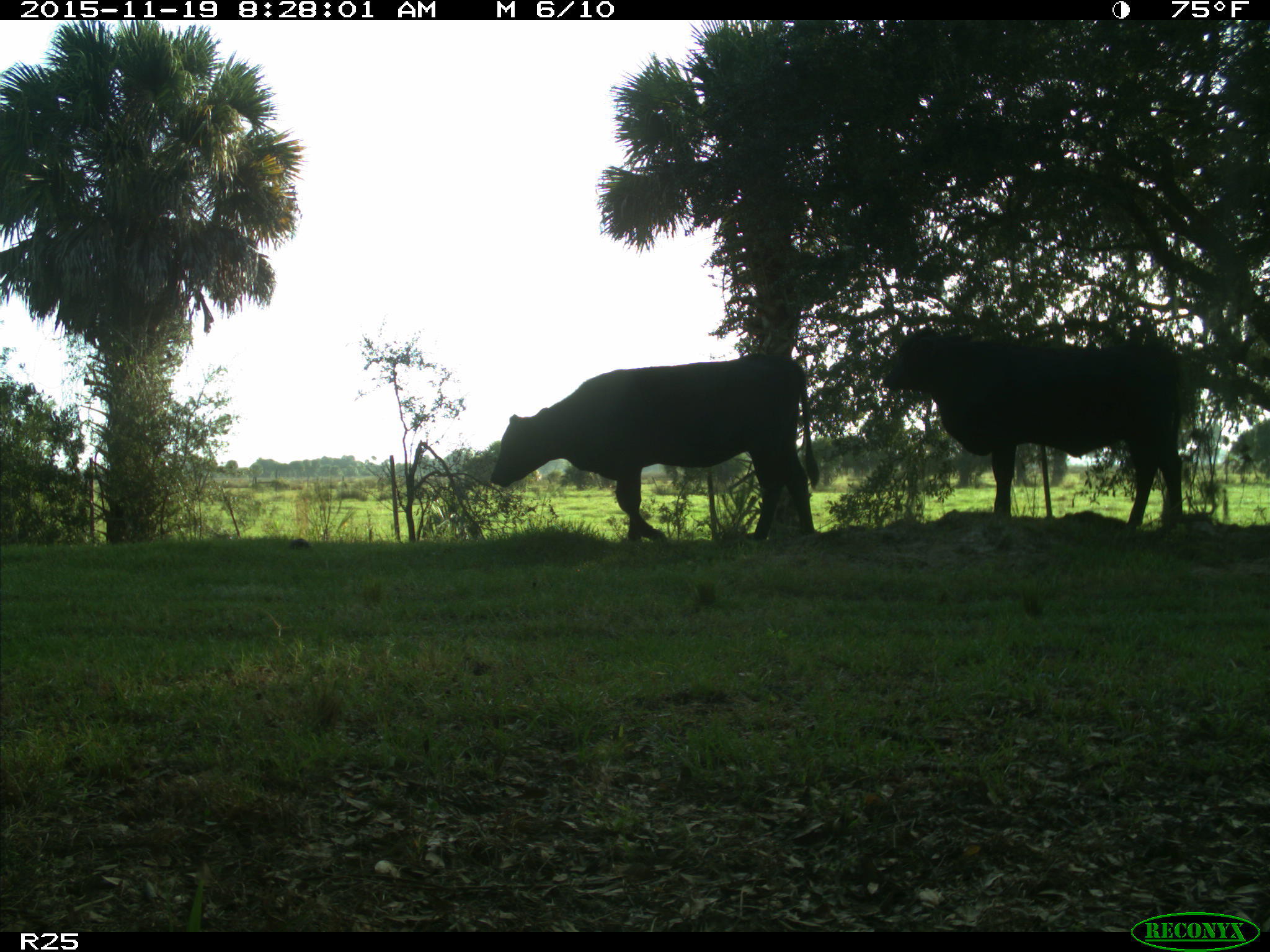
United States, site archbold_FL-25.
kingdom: Animalia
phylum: Chordata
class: Mammalia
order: Artiodactyla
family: Bovidae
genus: Bos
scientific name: Bos taurus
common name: domestic cow